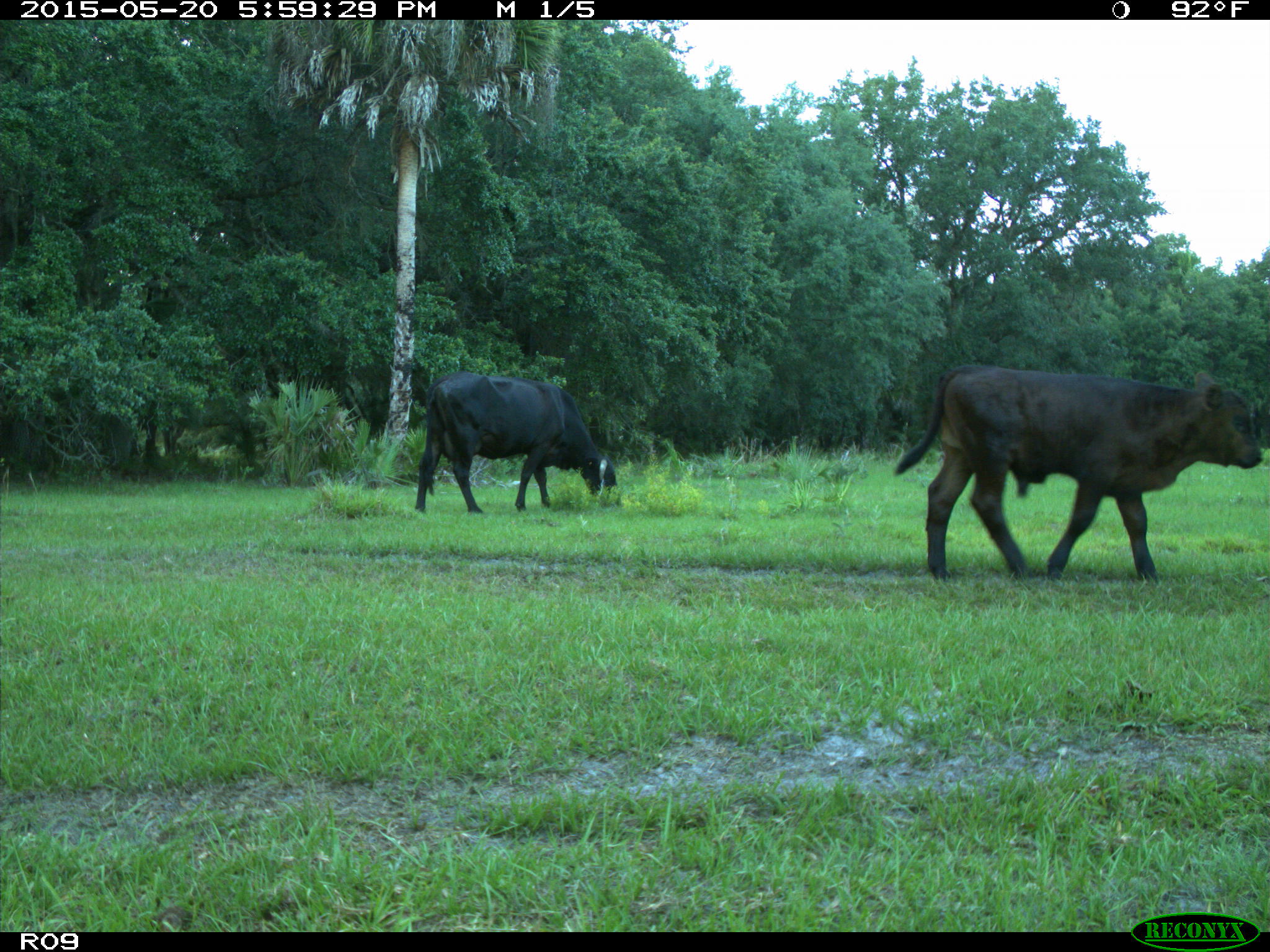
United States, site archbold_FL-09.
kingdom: Animalia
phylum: Chordata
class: Mammalia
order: Artiodactyla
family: Bovidae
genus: Bos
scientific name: Bos taurus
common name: domestic cow